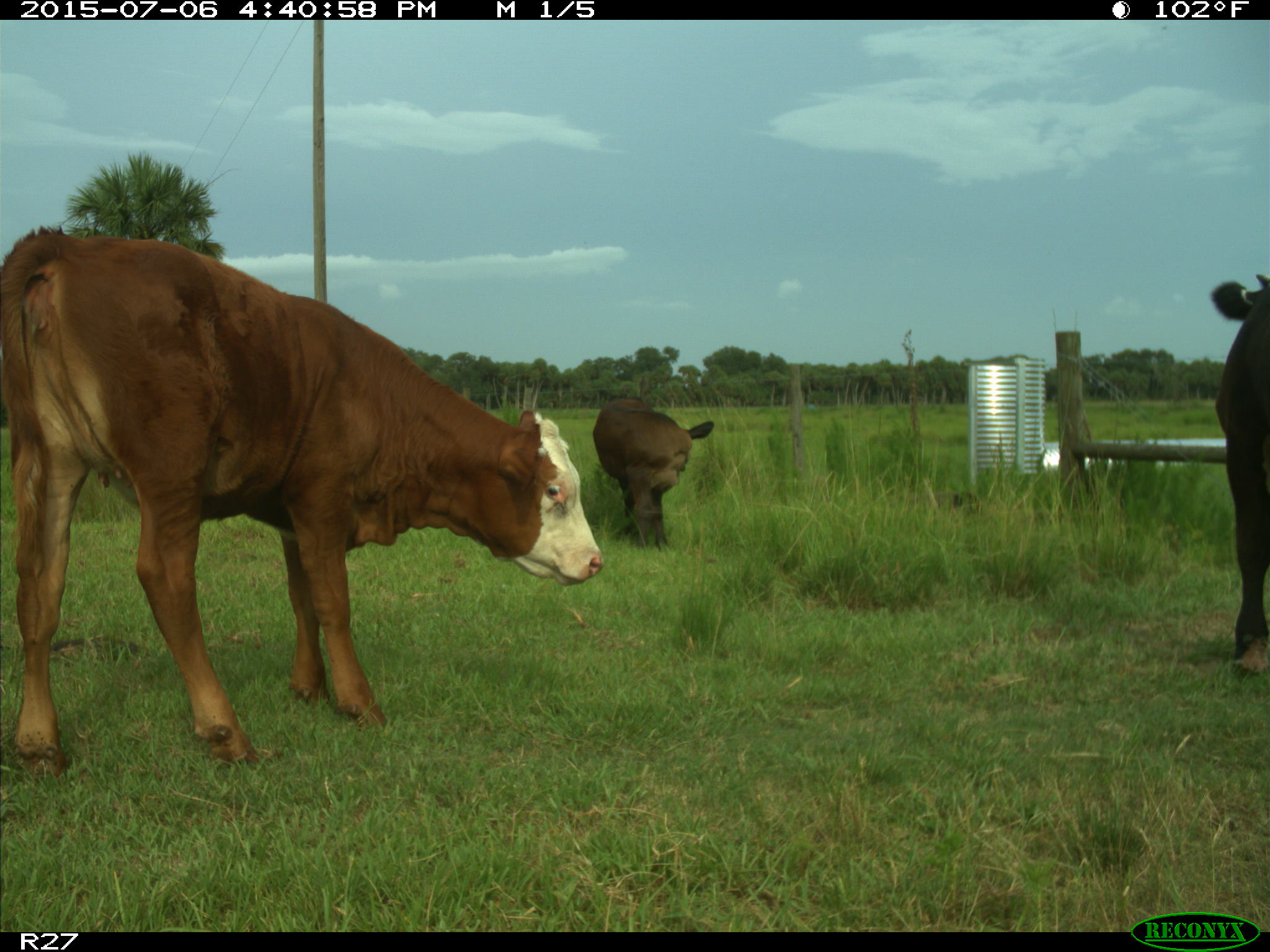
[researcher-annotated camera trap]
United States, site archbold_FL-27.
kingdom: Animalia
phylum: Chordata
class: Mammalia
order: Artiodactyla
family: Bovidae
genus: Bos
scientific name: Bos taurus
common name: domestic cow